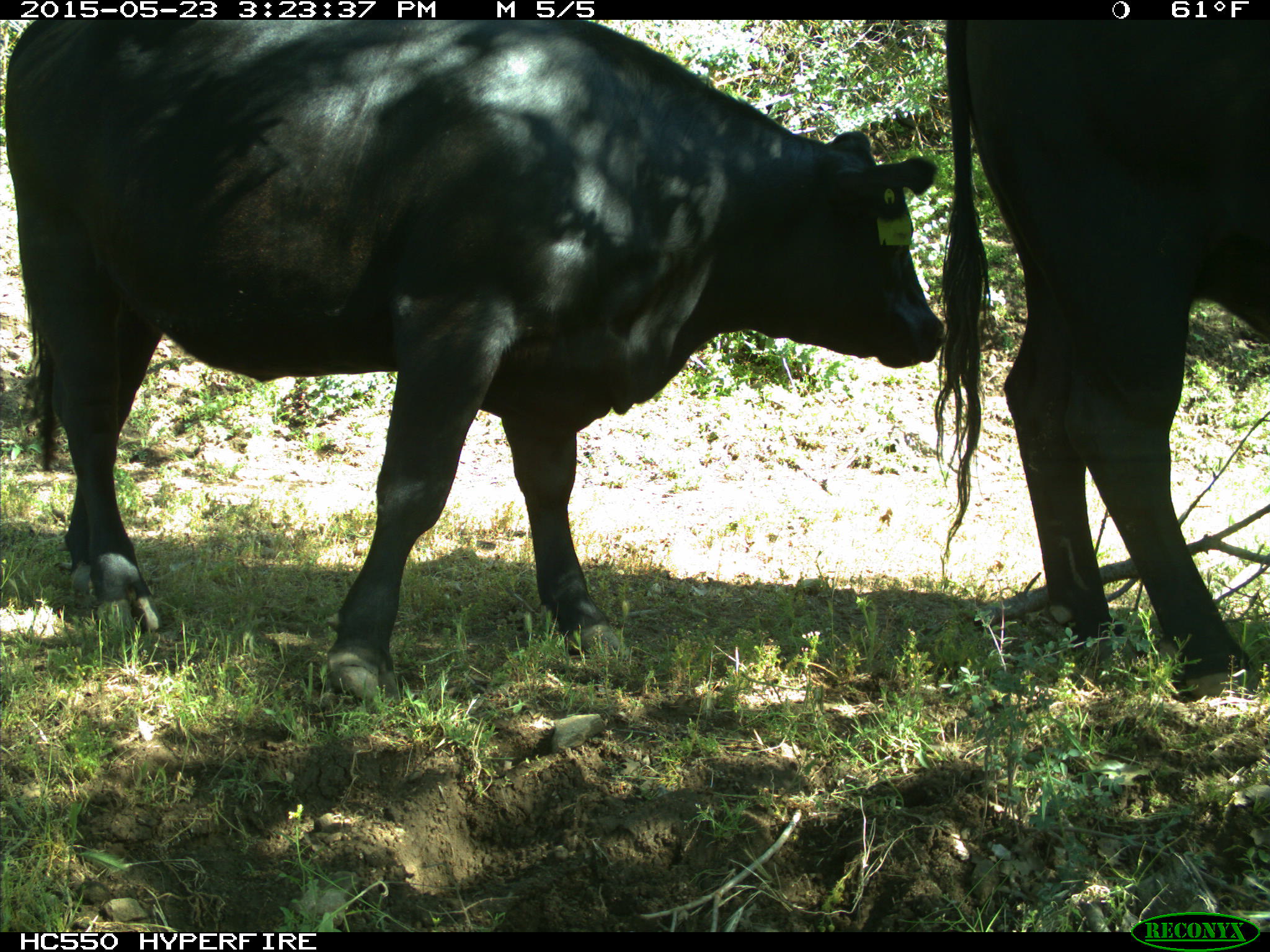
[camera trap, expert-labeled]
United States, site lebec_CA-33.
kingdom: Animalia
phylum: Chordata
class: Mammalia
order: Artiodactyla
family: Bovidae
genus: Bos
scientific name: Bos taurus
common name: domestic cow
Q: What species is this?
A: Bos taurus (domestic cow).